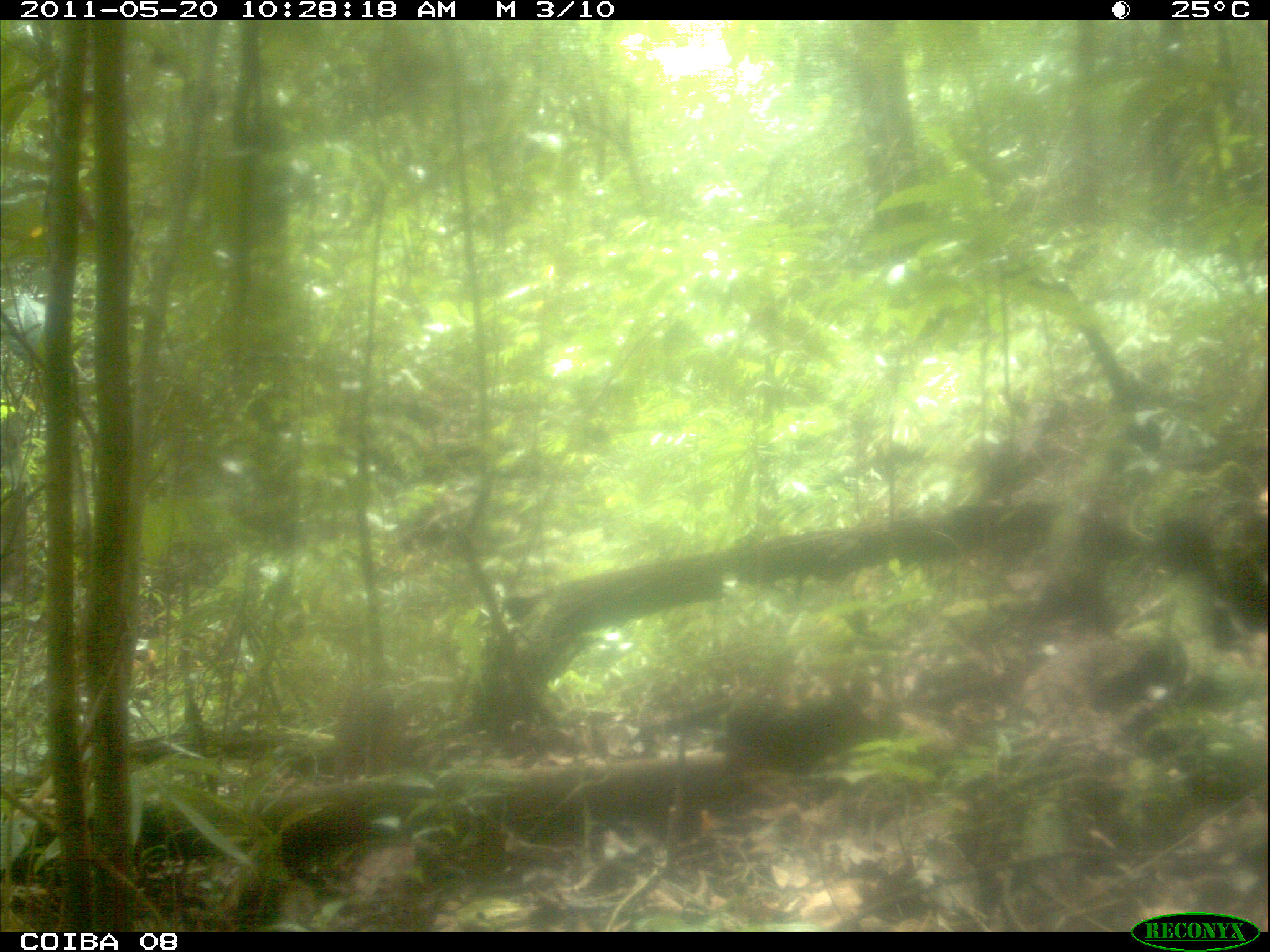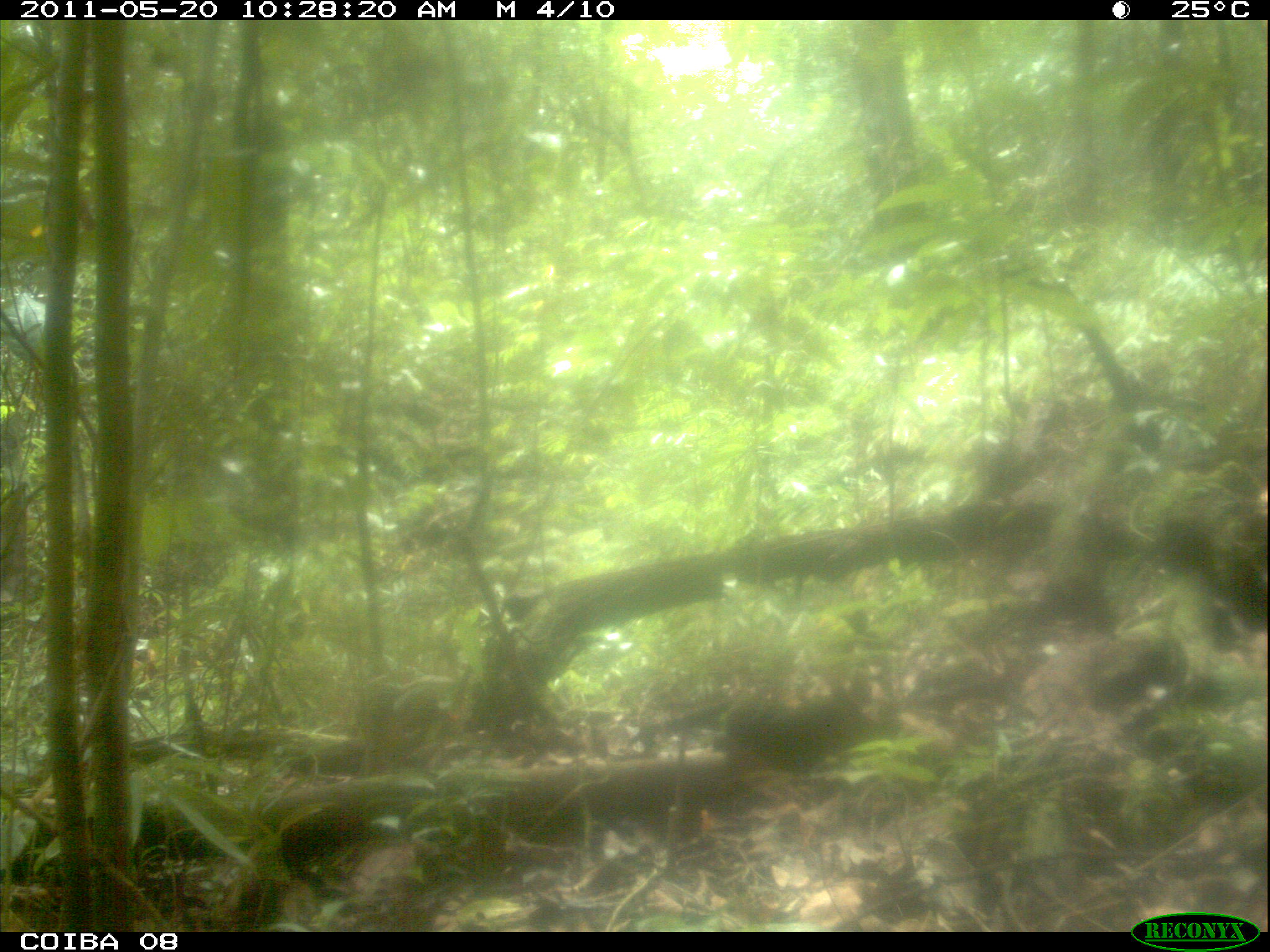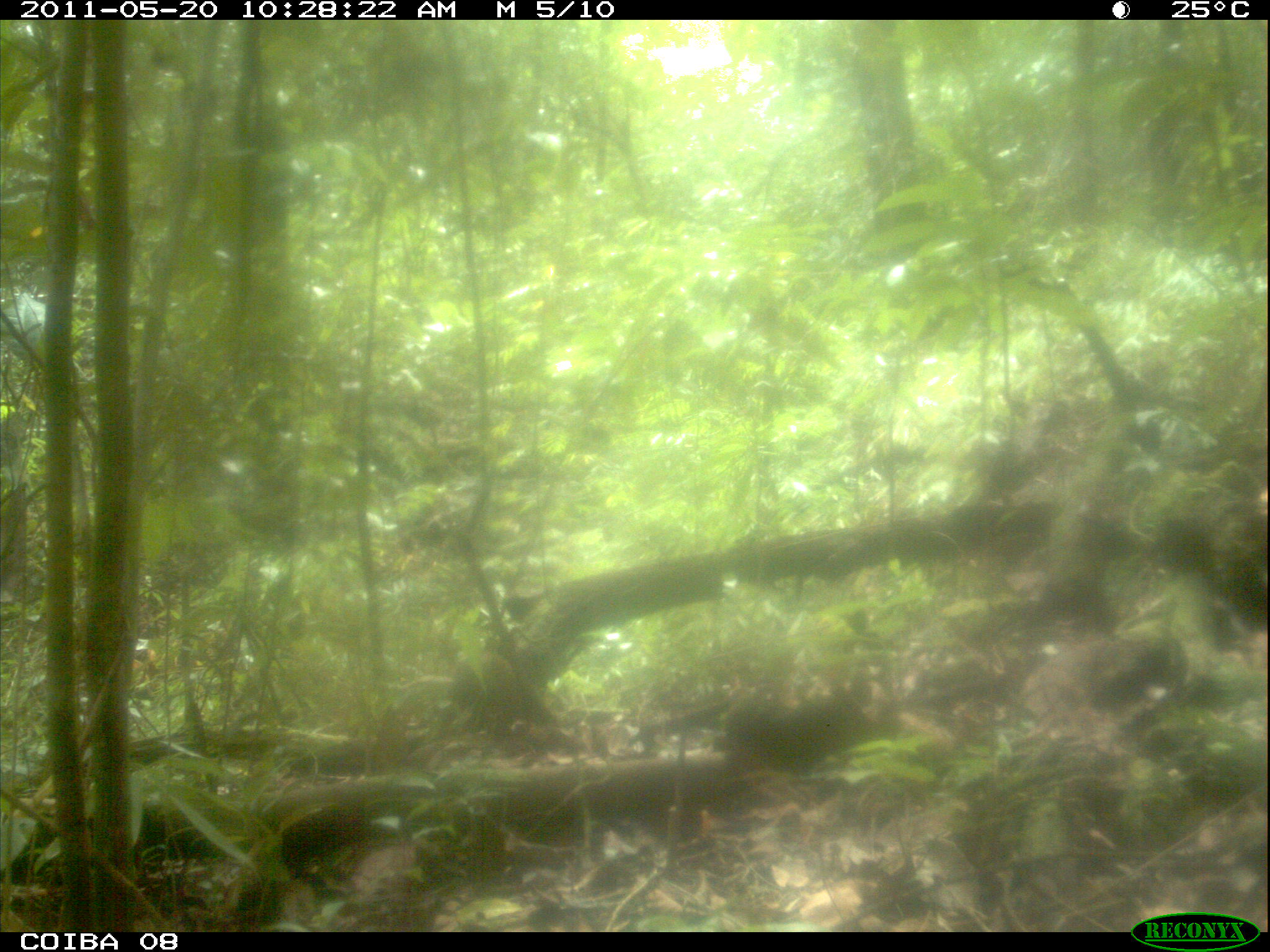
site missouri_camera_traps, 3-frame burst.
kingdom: Animalia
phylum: Chordata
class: Mammalia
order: Rodentia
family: Dasyproctidae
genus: Dasyprocta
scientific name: Dasyprocta coibae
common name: coiban agouti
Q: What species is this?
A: Coiban agouti (Dasyprocta coibae).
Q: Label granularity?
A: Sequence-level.